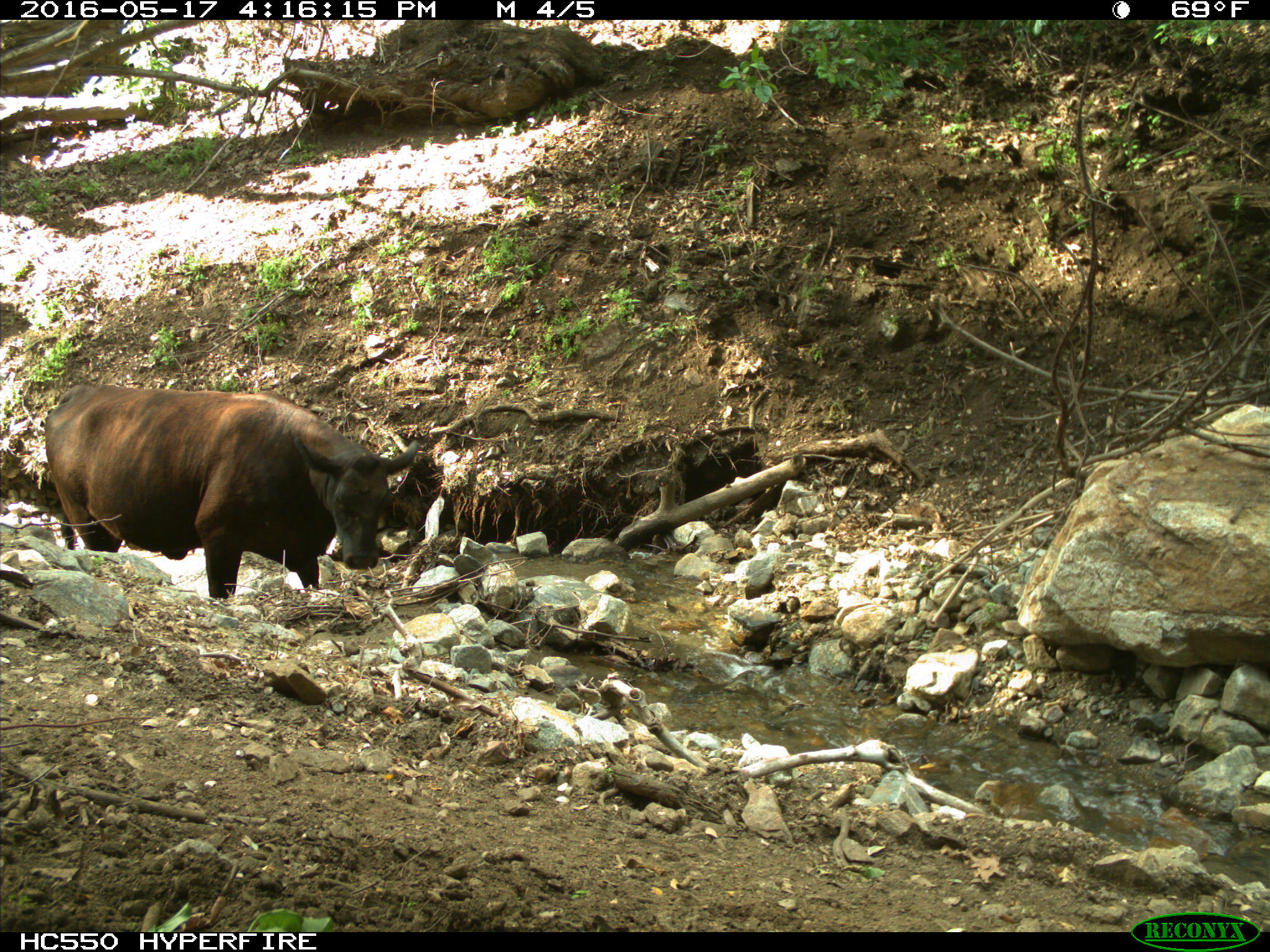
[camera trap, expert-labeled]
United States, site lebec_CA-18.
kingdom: Animalia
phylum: Chordata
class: Mammalia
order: Artiodactyla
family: Bovidae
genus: Bos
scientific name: Bos taurus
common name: domestic cow